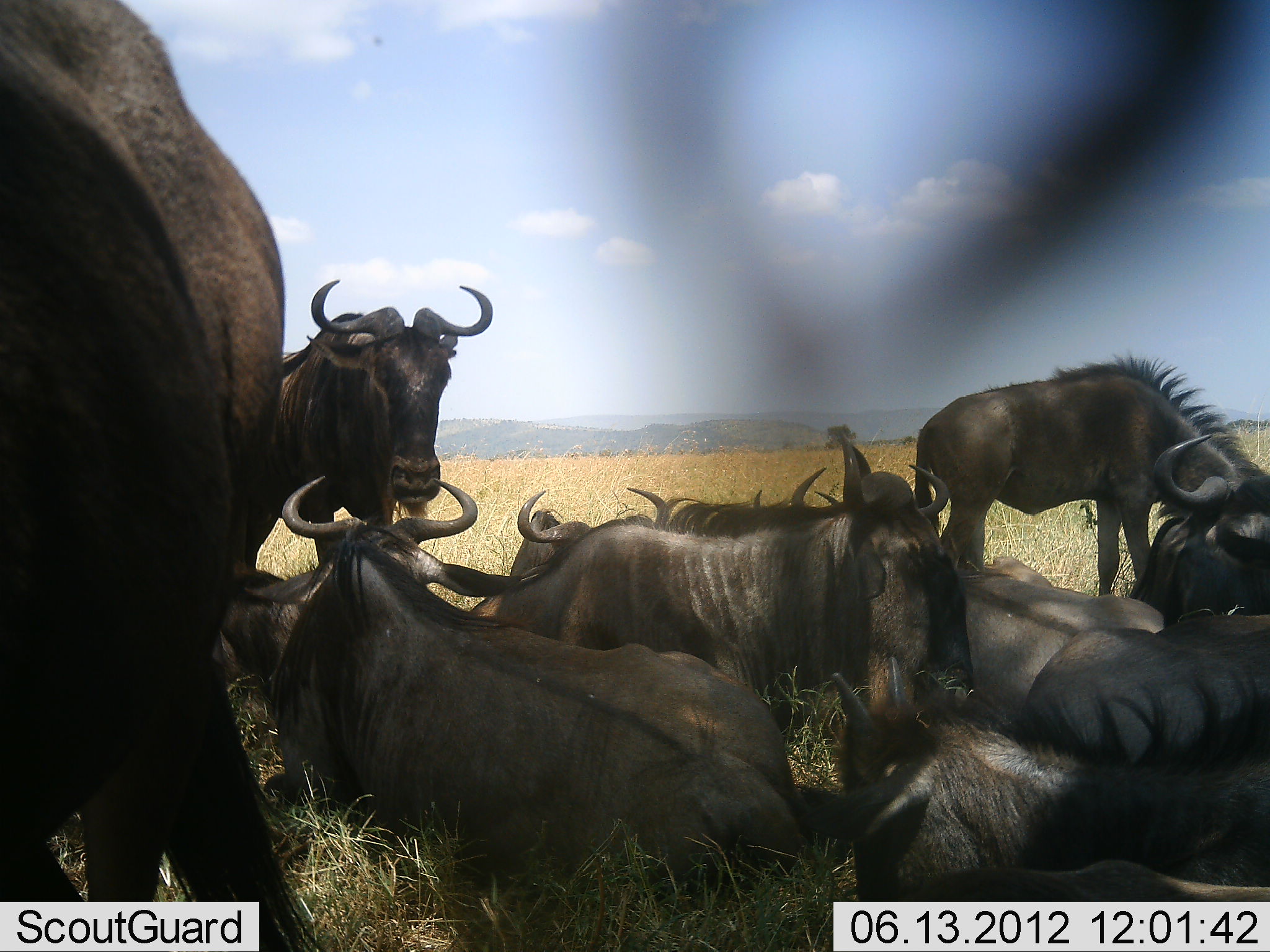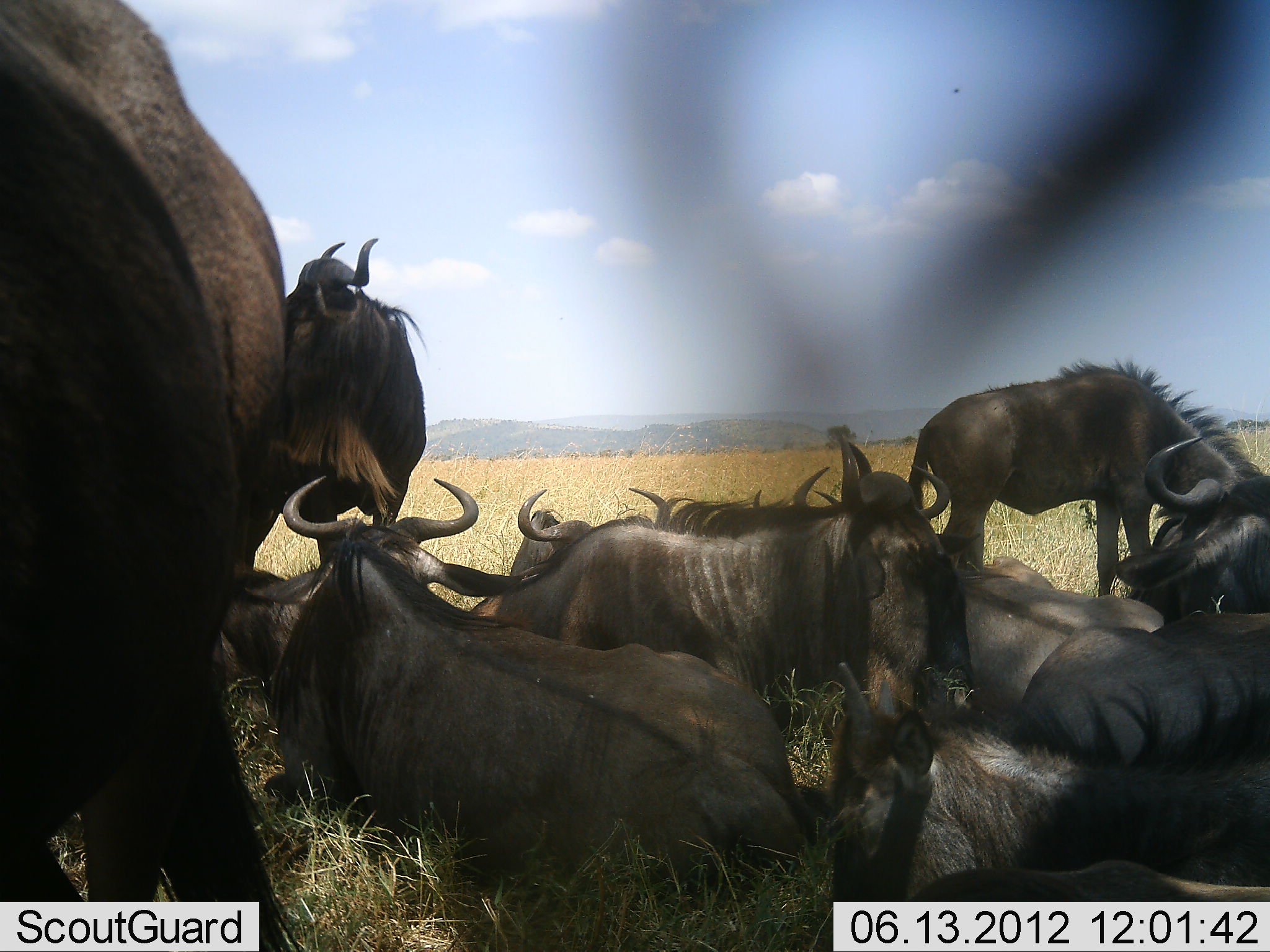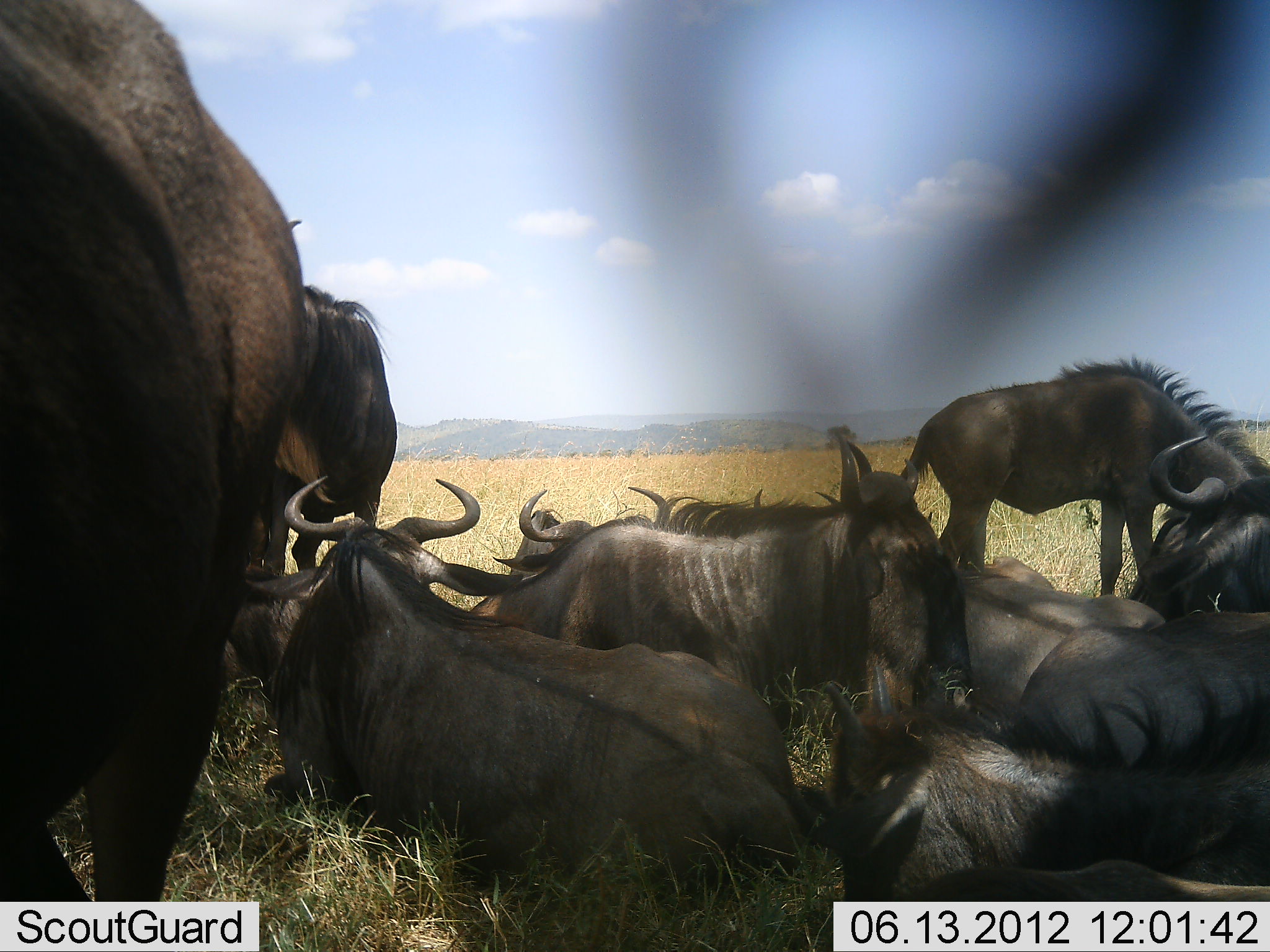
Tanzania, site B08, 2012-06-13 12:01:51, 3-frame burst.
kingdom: Animalia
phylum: Chordata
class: Mammalia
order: Artiodactyla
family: Bovidae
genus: Connochaetes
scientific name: Connochaetes taurinus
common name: blue wildebeest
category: wildebeest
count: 11-50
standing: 70%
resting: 100%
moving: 0%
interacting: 0%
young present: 10%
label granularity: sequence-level